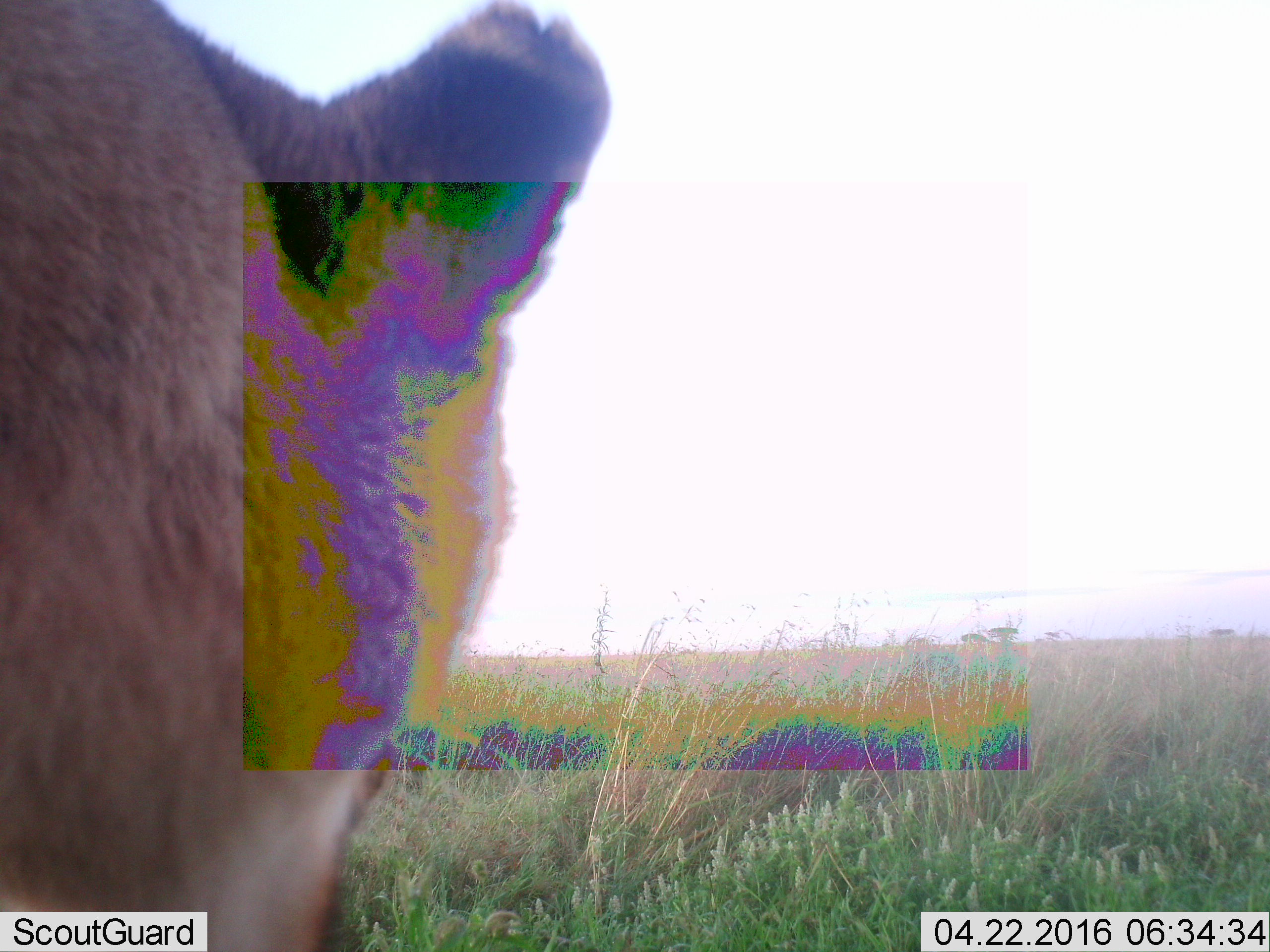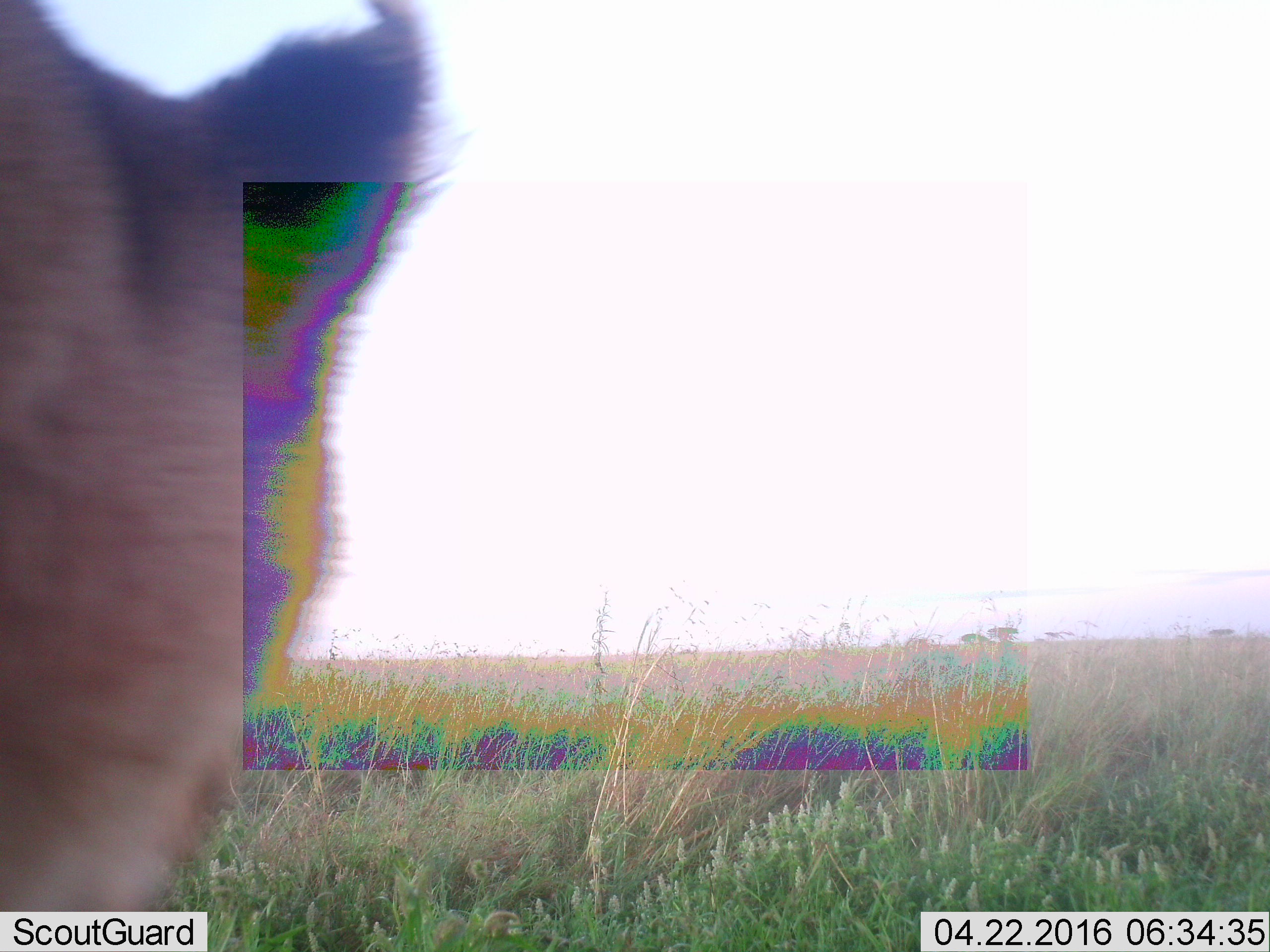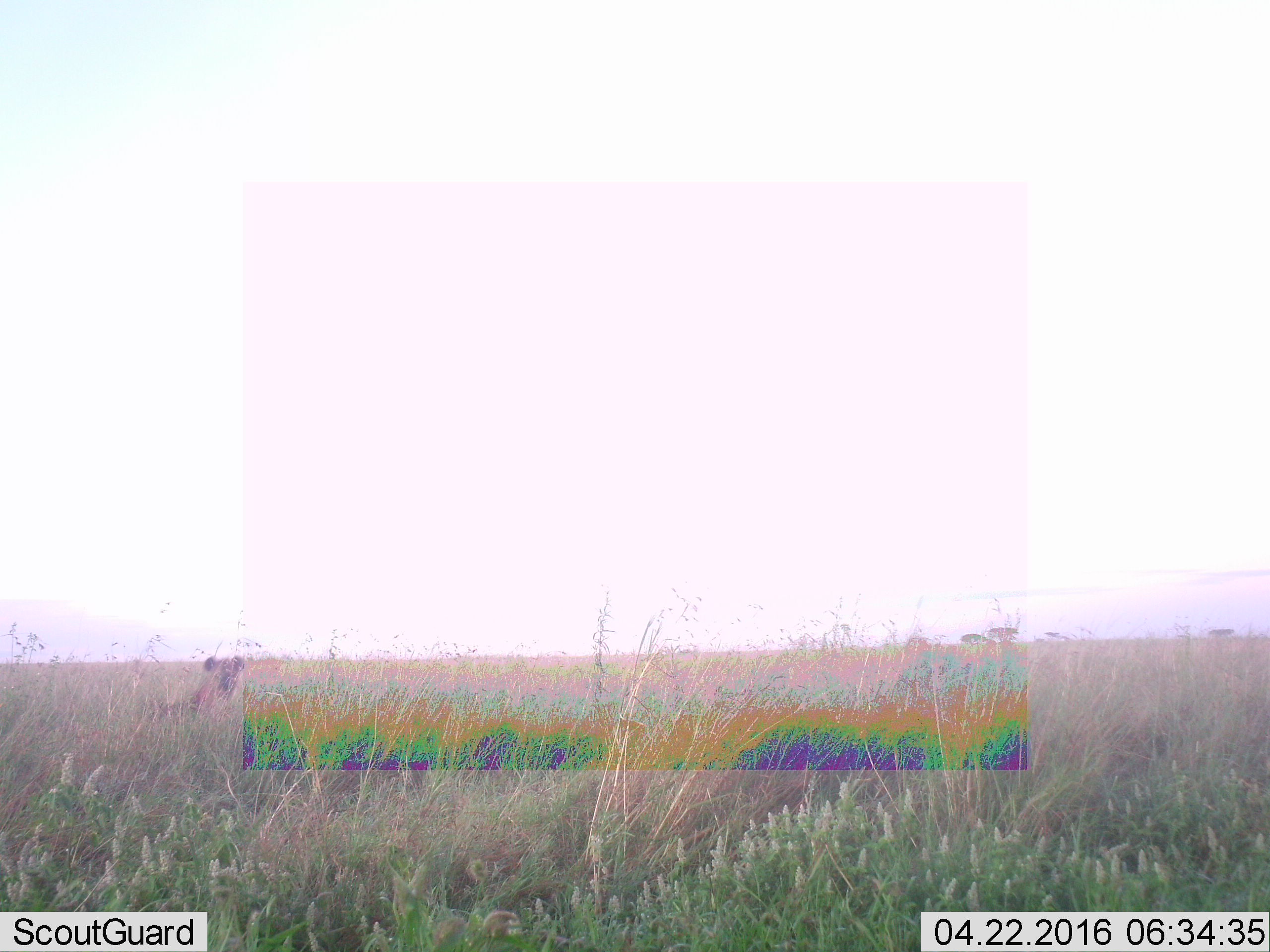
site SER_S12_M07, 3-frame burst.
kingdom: Animalia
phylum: Chordata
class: Mammalia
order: Carnivora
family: Felidae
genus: Panthera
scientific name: Panthera leo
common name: lion female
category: lionfemale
Lionfemale (lion female) (Panthera leo), count 1. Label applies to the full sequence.